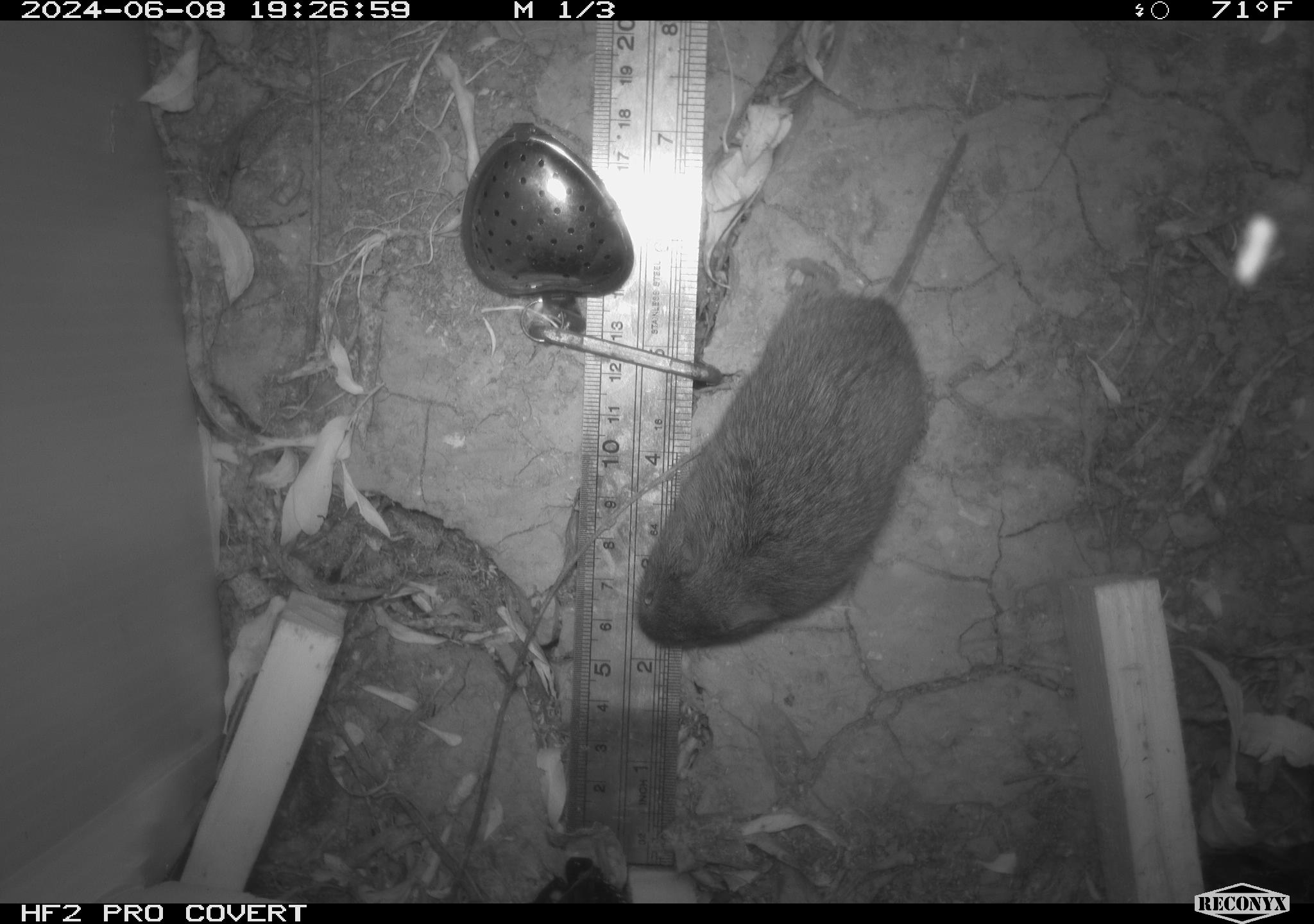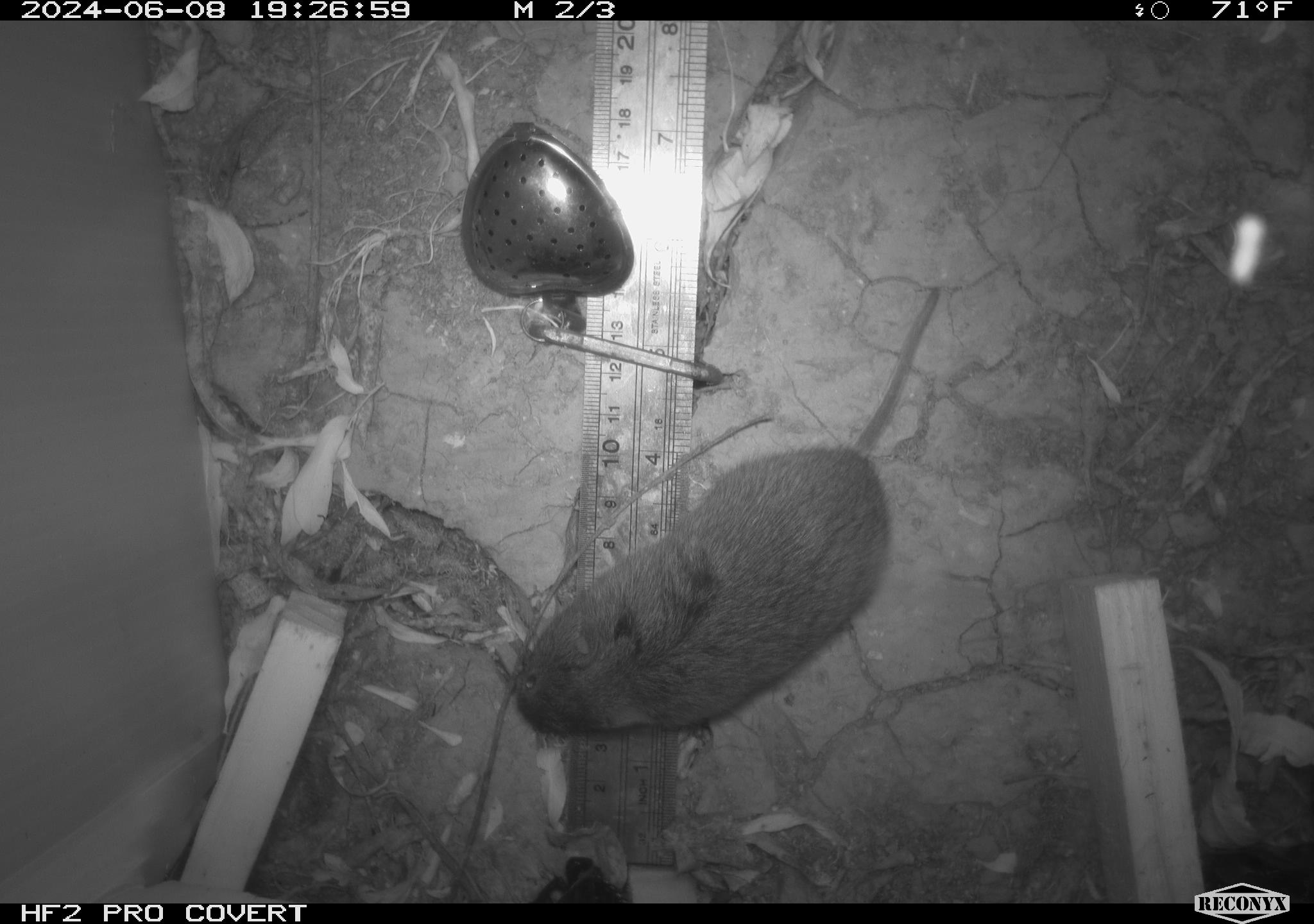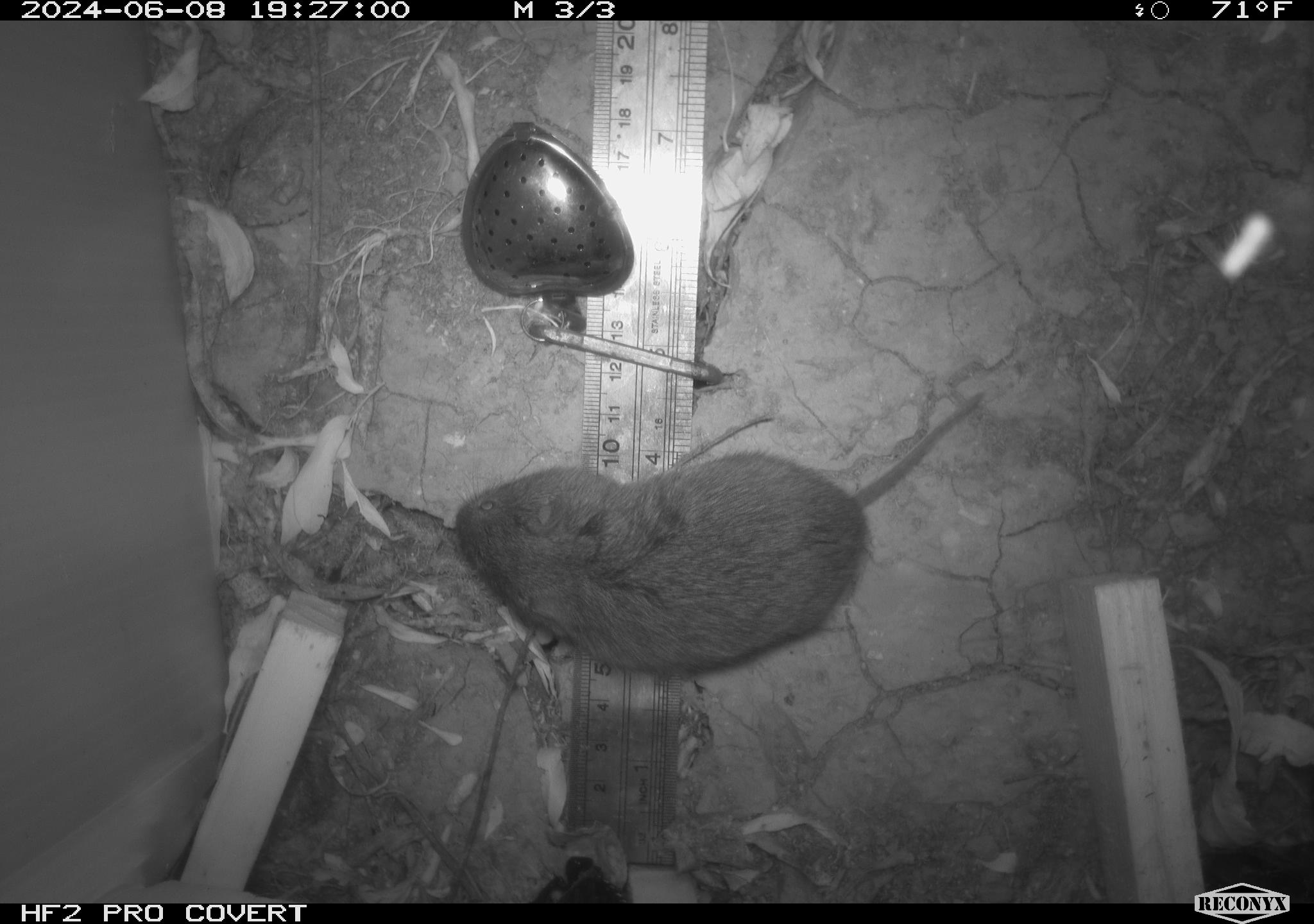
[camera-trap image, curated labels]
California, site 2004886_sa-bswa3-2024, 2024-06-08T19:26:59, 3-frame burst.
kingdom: Animalia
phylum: Chordata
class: Mammalia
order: Rodentia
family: Cricetidae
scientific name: Arvicolinae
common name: voles, lemmings, and muskrats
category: arvicolinae subfamily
Arvicolinae subfamily (voles, lemmings, and muskrats) (Arvicolinae).